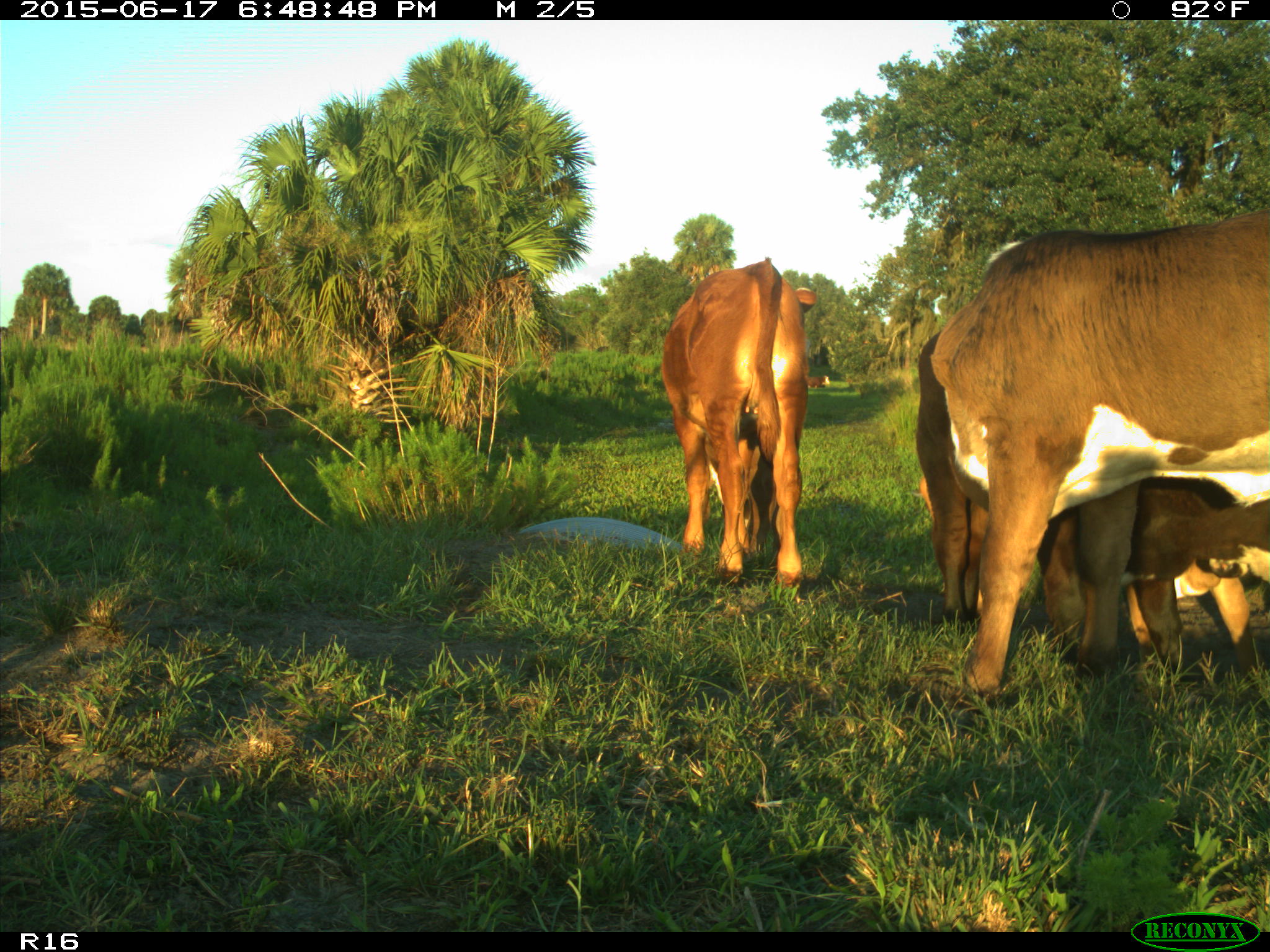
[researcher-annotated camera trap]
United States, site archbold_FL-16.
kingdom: Animalia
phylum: Chordata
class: Mammalia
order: Artiodactyla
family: Bovidae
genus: Bos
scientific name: Bos taurus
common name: domestic cow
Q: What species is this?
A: Bos taurus (domestic cow).